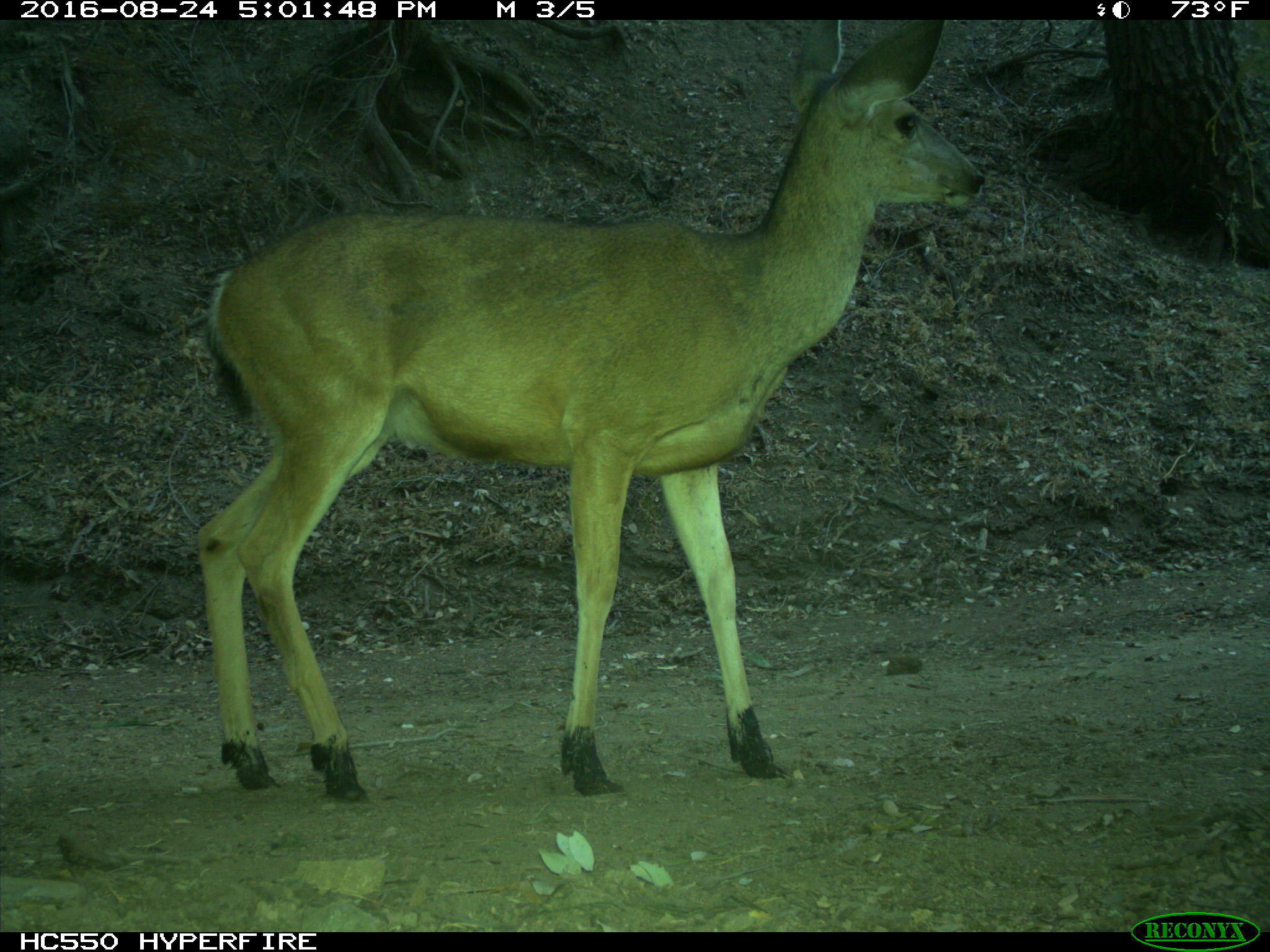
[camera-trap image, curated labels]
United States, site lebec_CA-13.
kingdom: Animalia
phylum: Chordata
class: Mammalia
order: Artiodactyla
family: Cervidae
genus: Odocoileus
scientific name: Odocoileus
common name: deer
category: unidentified deer